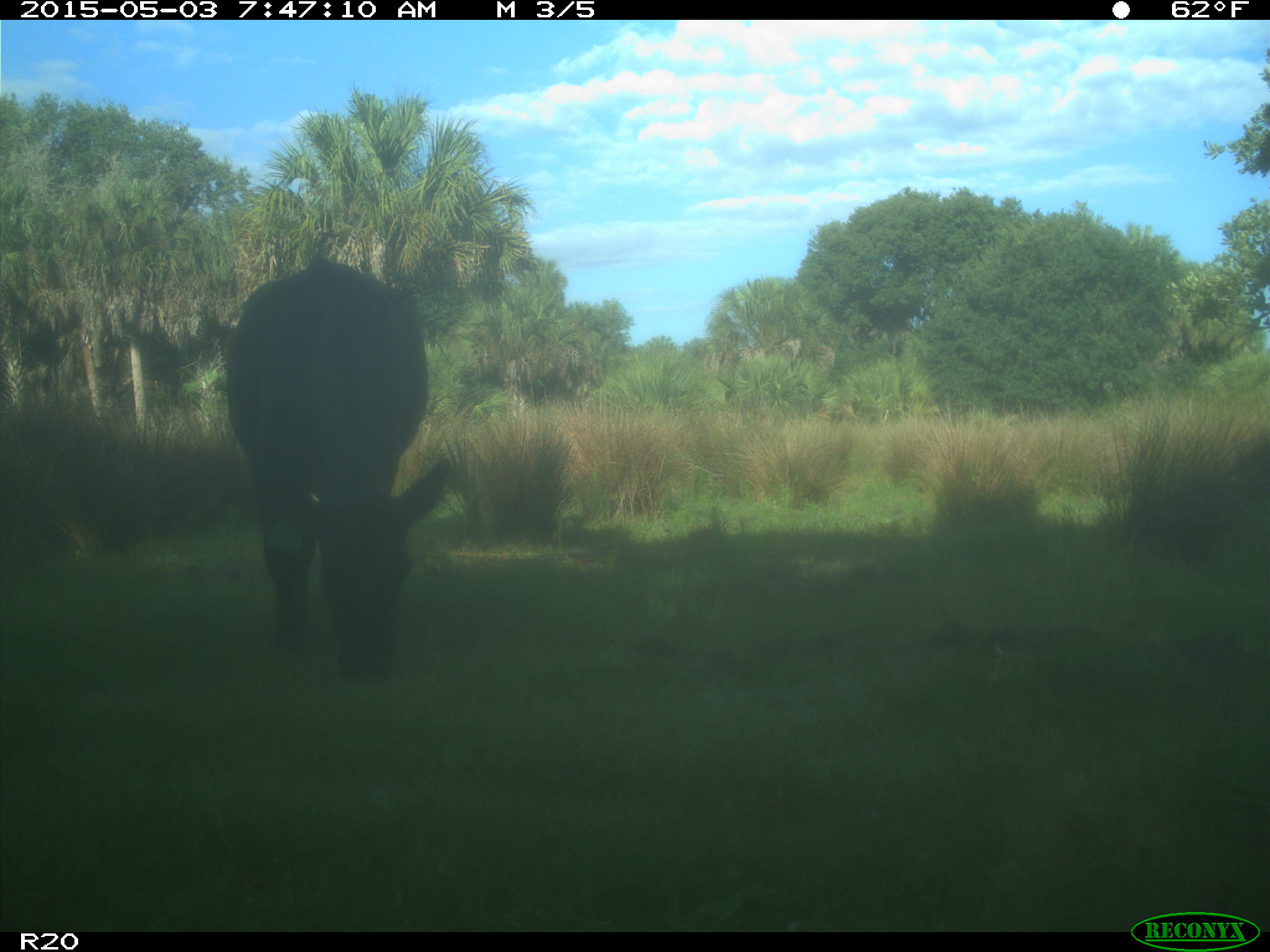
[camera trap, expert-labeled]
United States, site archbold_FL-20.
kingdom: Animalia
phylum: Chordata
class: Mammalia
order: Artiodactyla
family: Bovidae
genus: Bos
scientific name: Bos taurus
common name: domestic cow